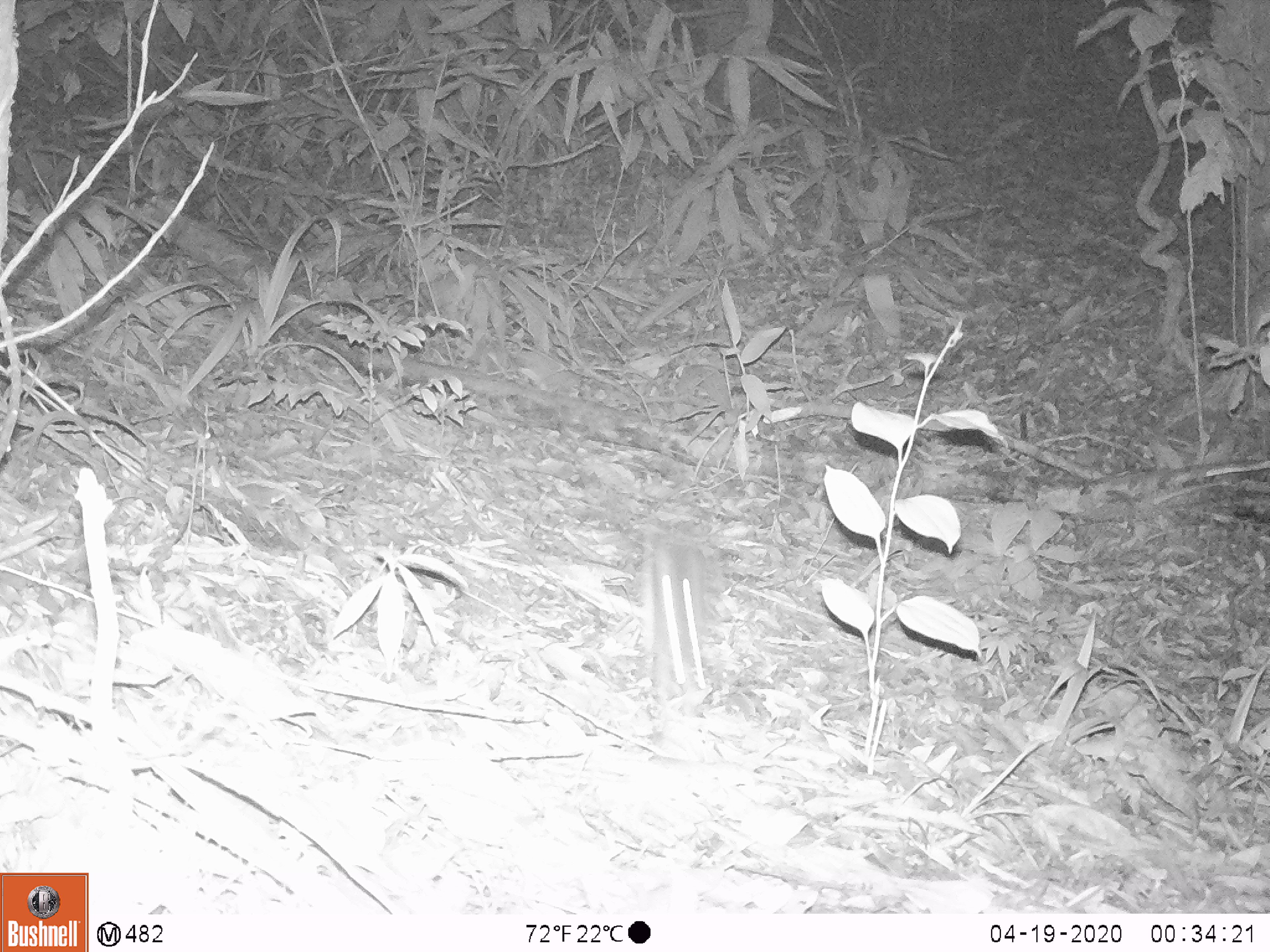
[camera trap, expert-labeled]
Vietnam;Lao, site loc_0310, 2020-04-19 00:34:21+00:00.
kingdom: Animalia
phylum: Chordata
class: Mammalia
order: Rodentia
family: Muridae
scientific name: Muridae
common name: old-world mice and rats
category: unidentified murid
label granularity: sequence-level